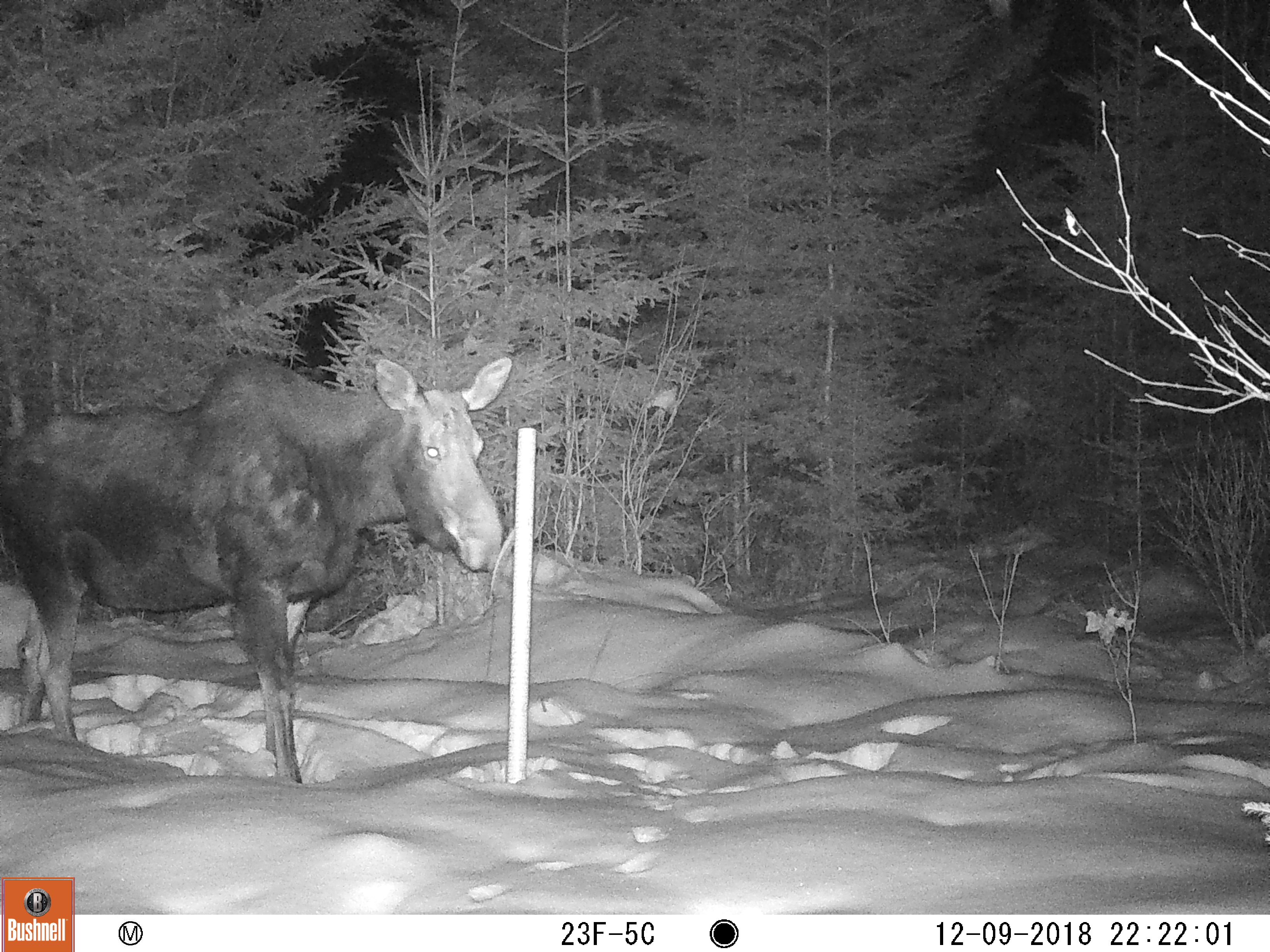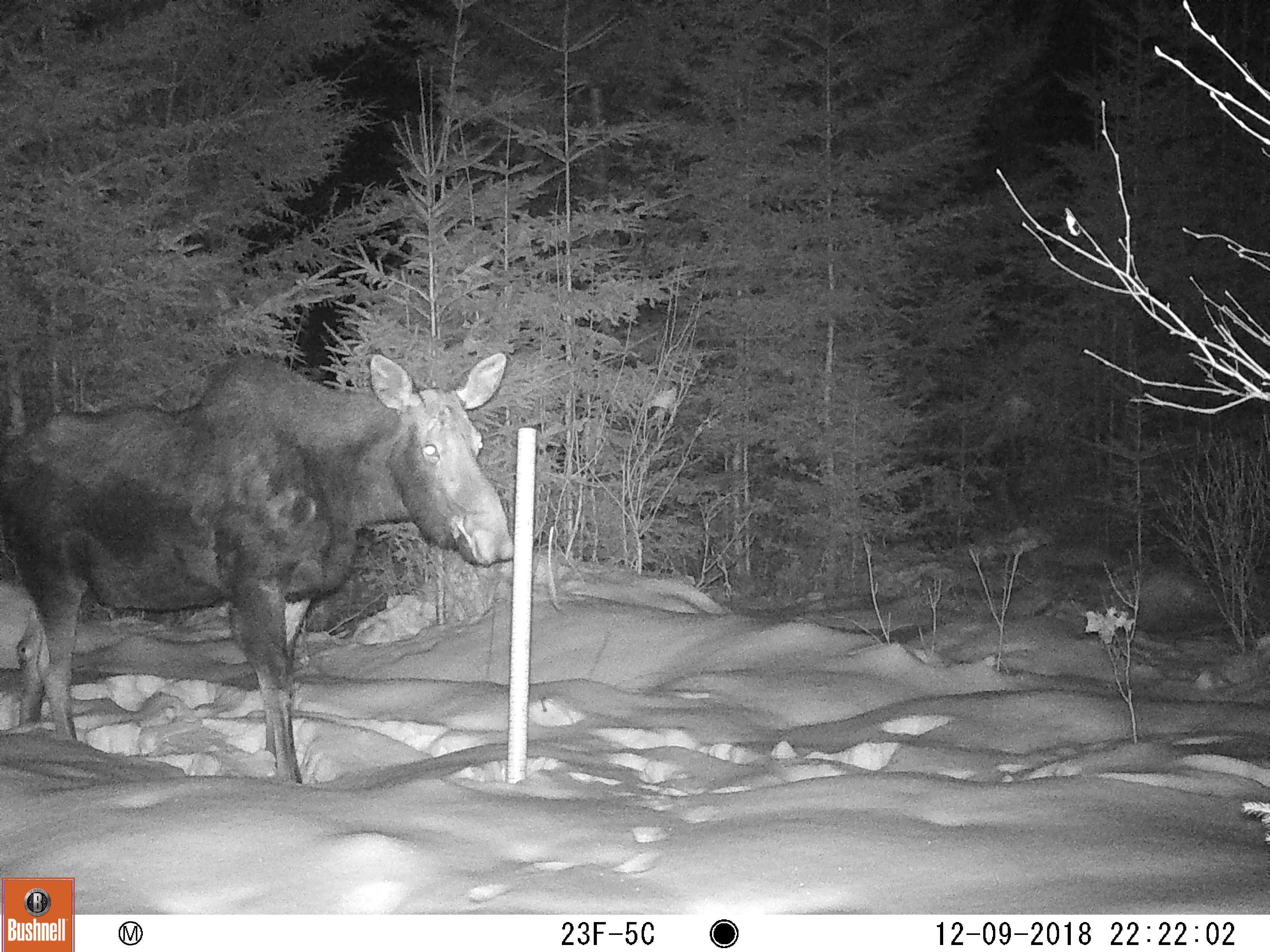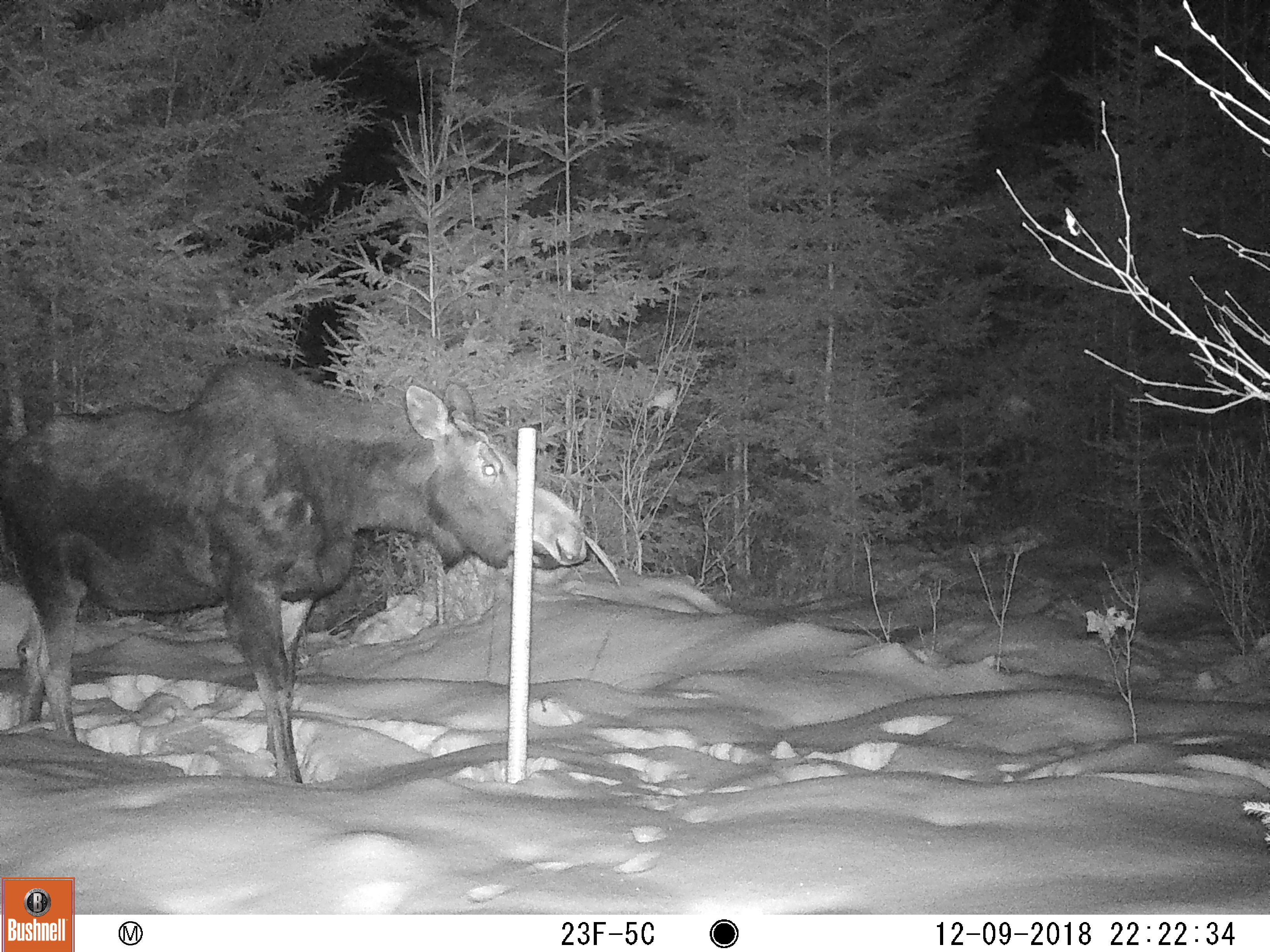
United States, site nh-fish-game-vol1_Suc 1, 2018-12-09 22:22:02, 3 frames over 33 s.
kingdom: Animalia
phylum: Chordata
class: Mammalia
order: Artiodactyla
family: Cervidae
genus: Alces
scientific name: Alces alces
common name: moose